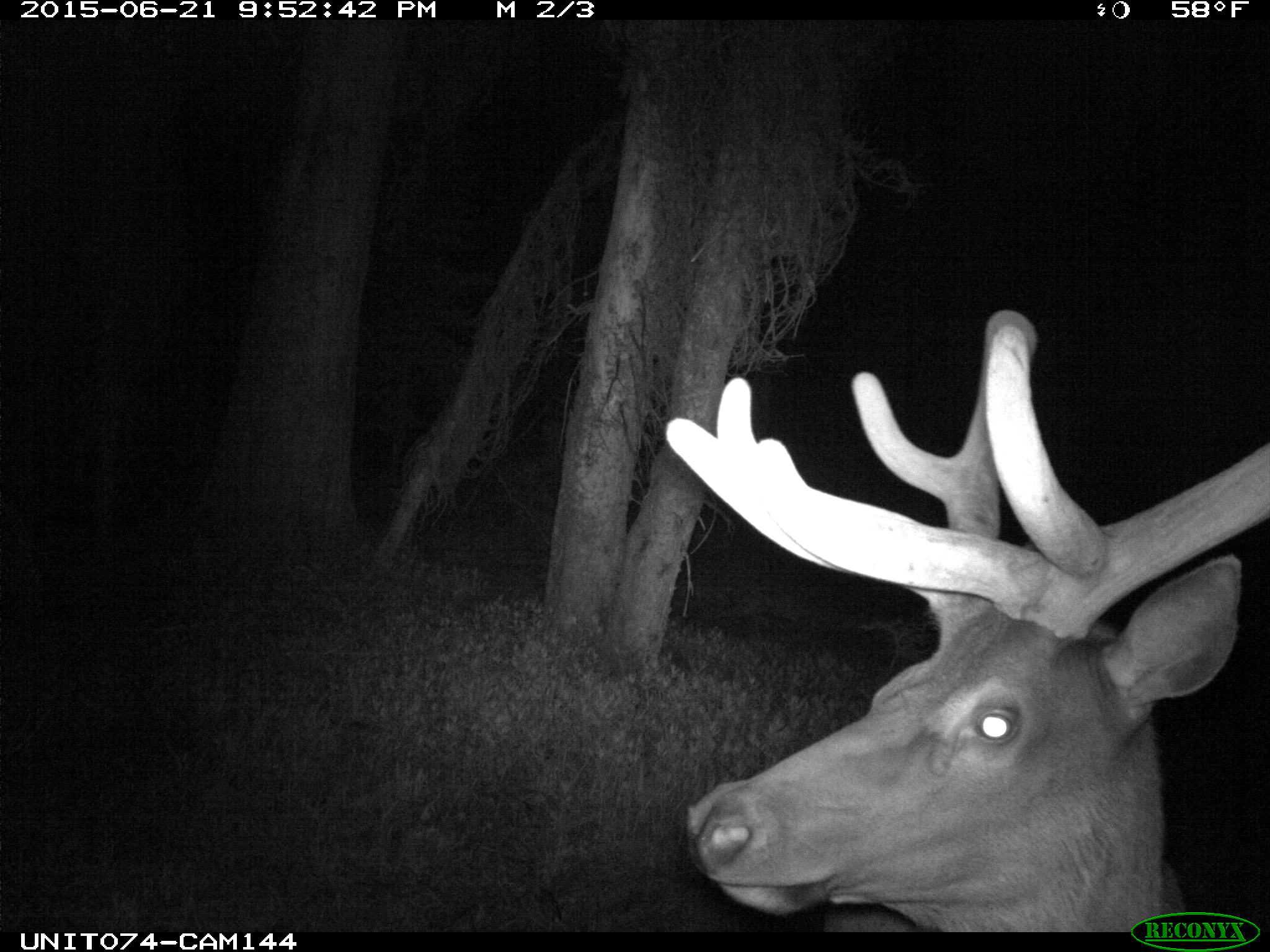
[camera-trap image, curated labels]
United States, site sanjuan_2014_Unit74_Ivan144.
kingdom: Animalia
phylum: Chordata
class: Mammalia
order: Artiodactyla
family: Cervidae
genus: Cervus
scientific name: Cervus elaphus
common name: red deer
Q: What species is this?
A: Cervus elaphus (red deer).